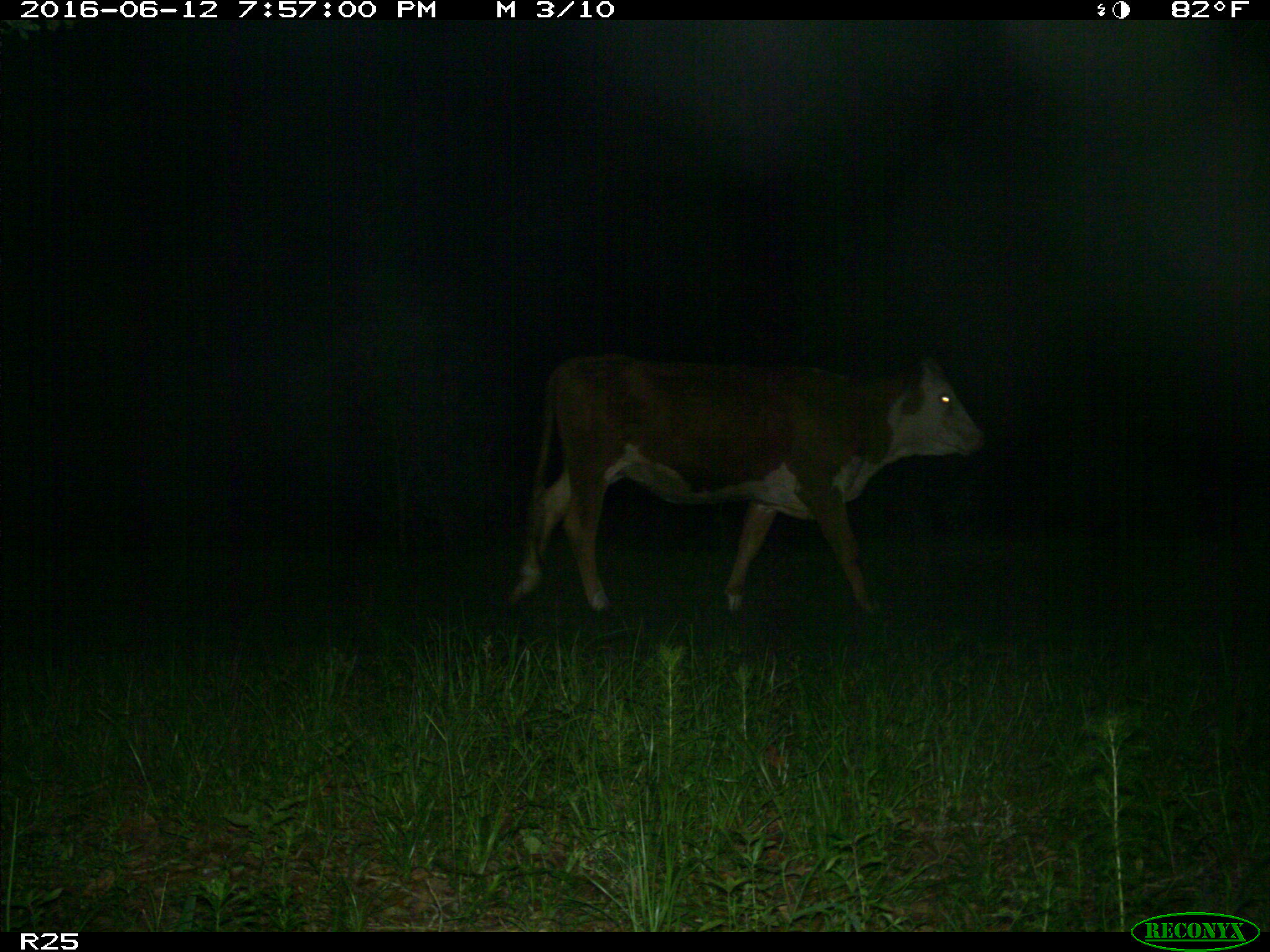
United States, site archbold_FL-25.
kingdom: Animalia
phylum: Chordata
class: Mammalia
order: Artiodactyla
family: Bovidae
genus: Bos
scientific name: Bos taurus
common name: domestic cow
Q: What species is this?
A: Bos taurus (domestic cow).